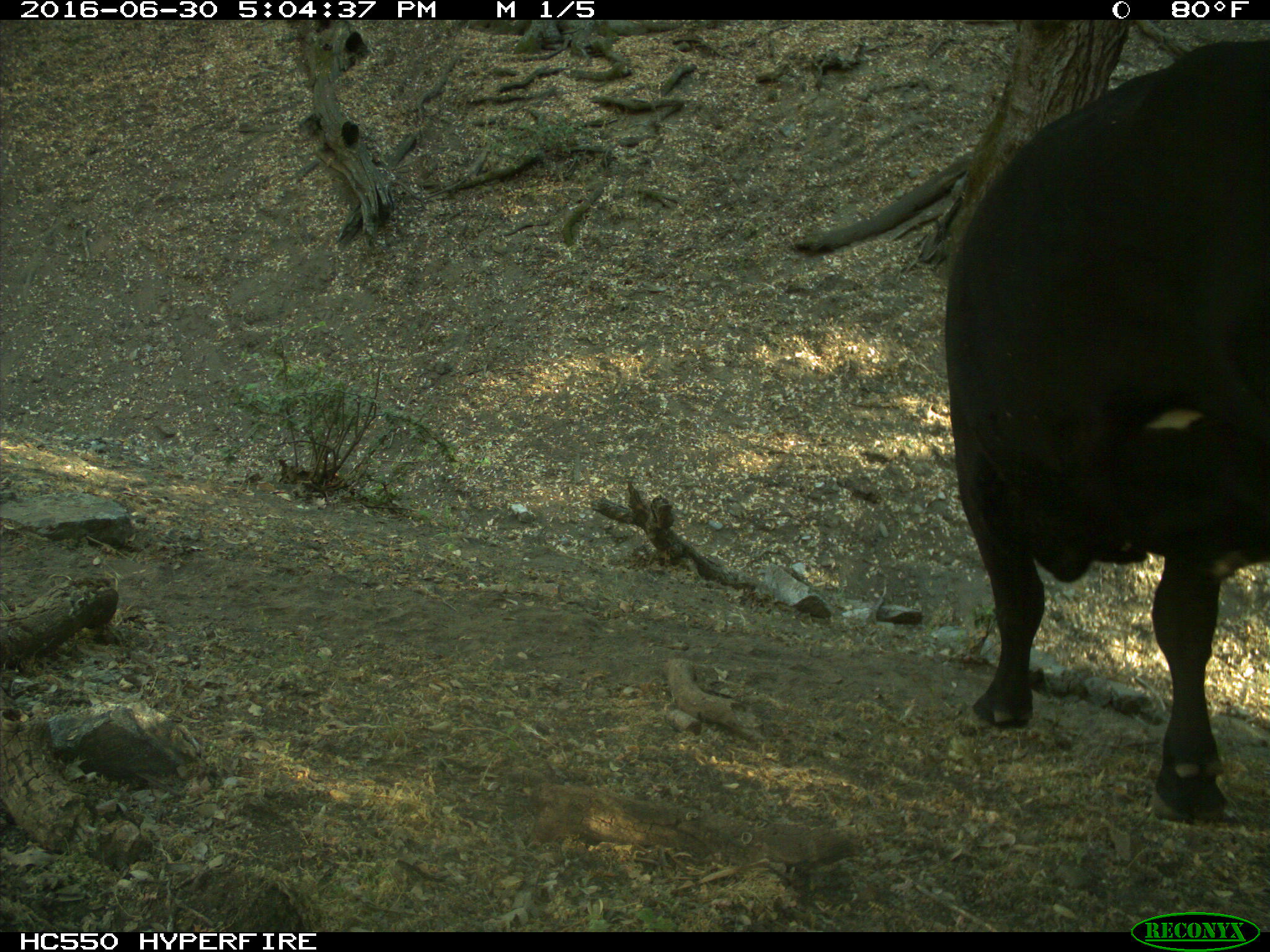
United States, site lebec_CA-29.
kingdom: Animalia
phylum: Chordata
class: Mammalia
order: Artiodactyla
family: Bovidae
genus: Bos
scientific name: Bos taurus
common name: domestic cow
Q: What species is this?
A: Bos taurus (domestic cow).